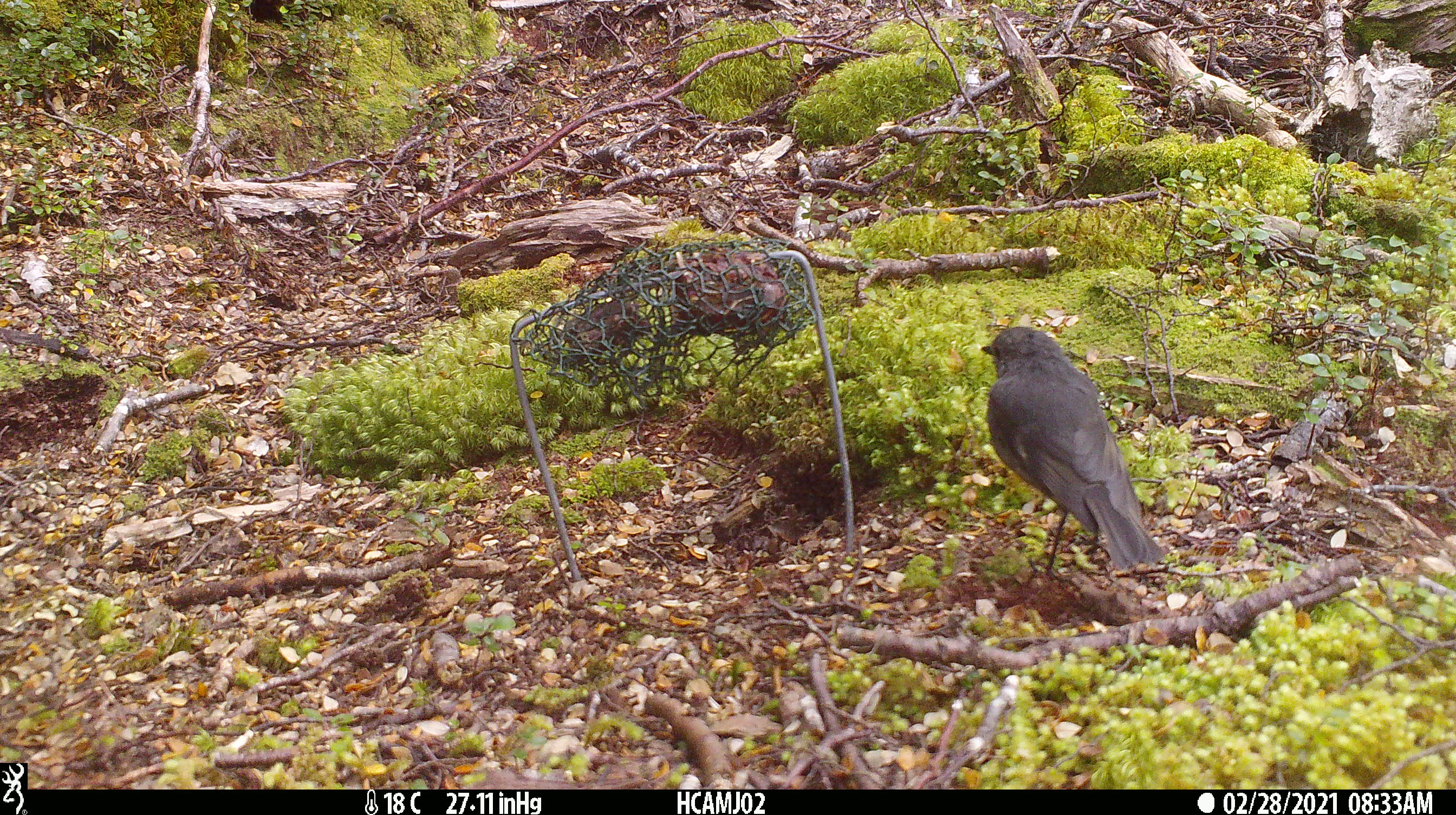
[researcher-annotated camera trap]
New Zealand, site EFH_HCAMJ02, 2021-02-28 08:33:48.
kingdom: Animalia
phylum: Chordata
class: Aves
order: Passeriformes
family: Petroicidae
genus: Petroica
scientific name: Petroica australis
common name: new zealand robin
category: robin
Robin (new zealand robin) (Petroica australis).